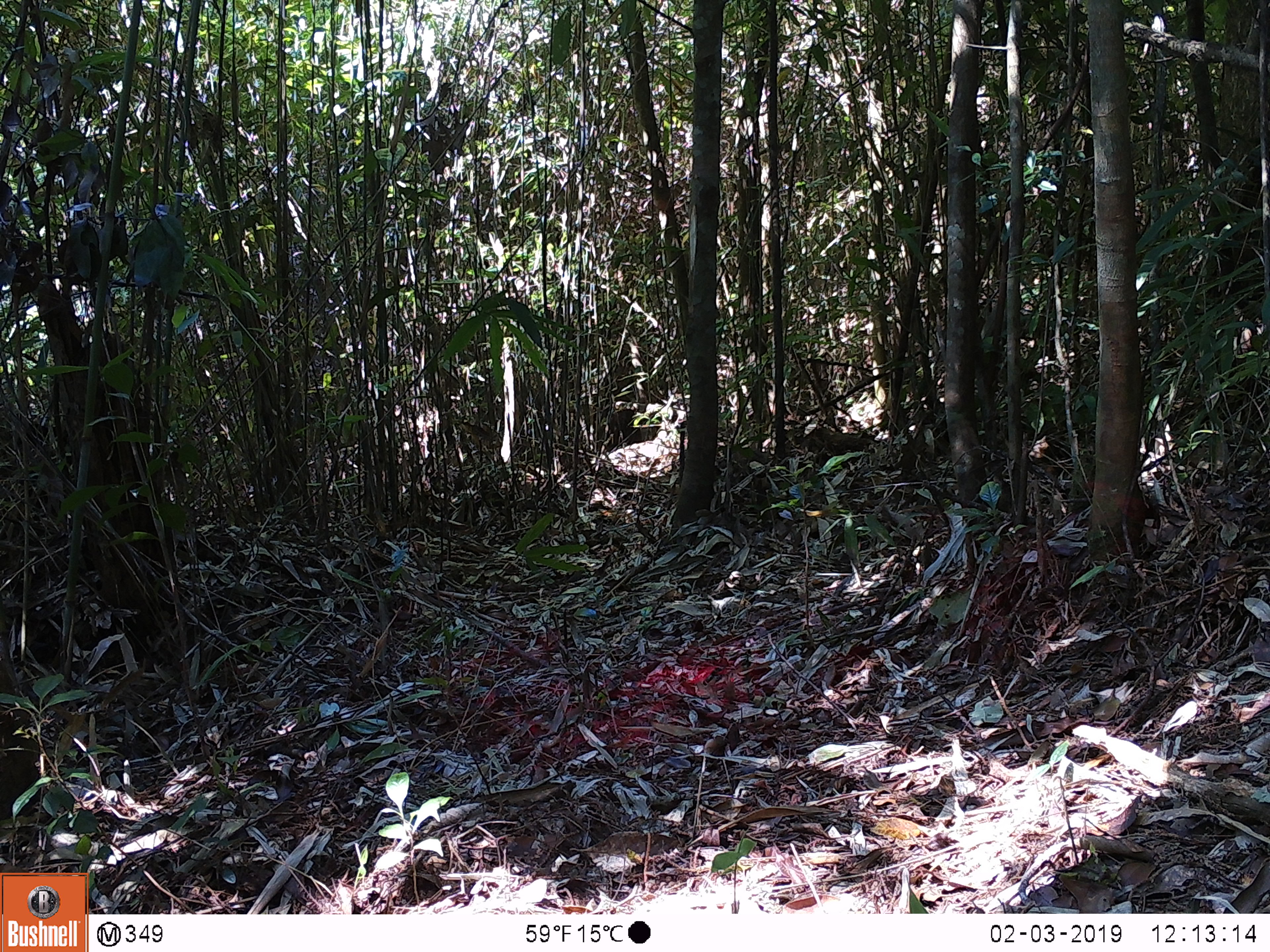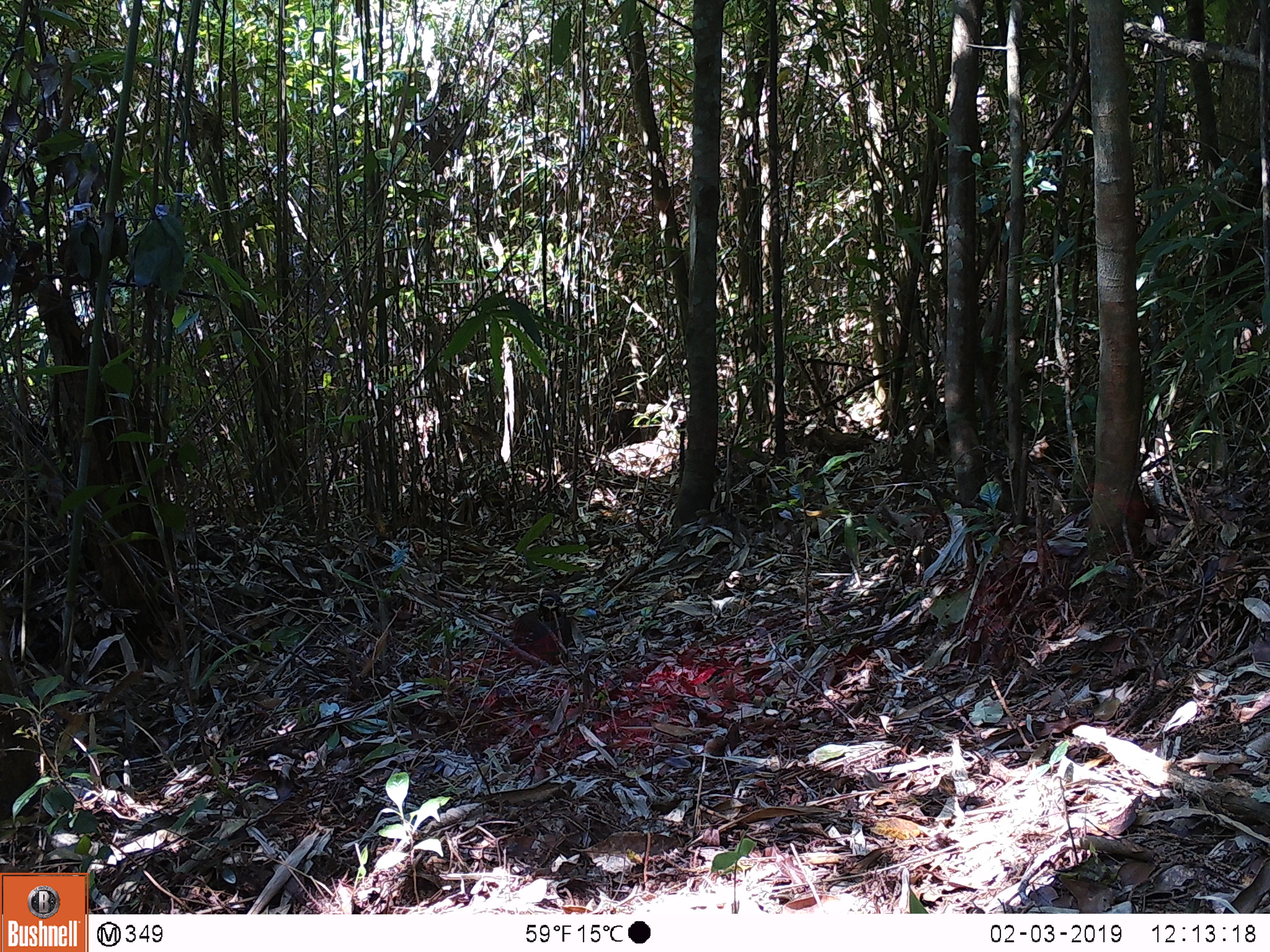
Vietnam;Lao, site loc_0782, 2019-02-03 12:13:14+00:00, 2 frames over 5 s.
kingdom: Animalia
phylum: Chordata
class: Aves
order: Galliformes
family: Phasianidae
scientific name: Phasianidae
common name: partridge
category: unidentified partridge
Unidentified partridge (partridge) (Phasianidae). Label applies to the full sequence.